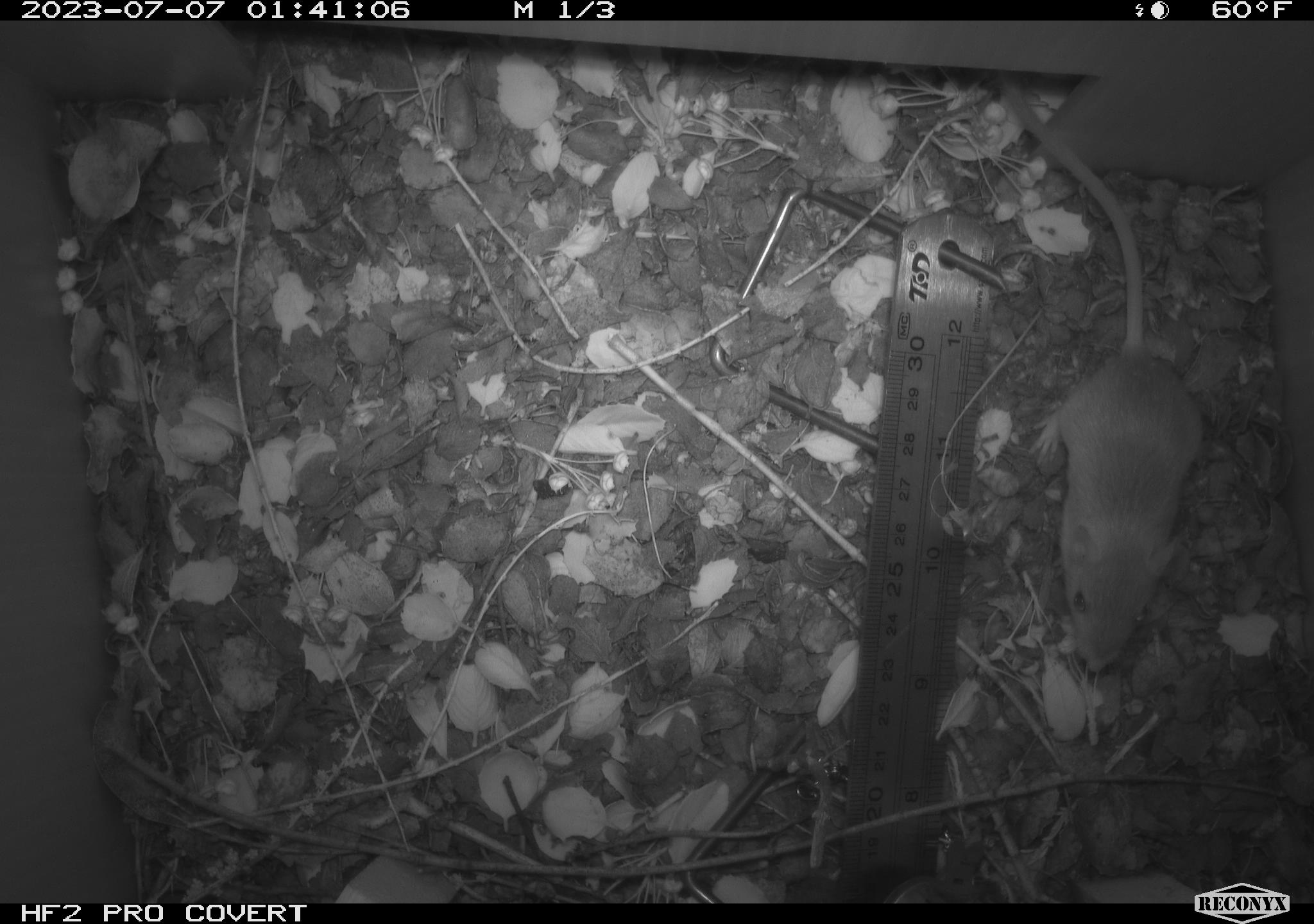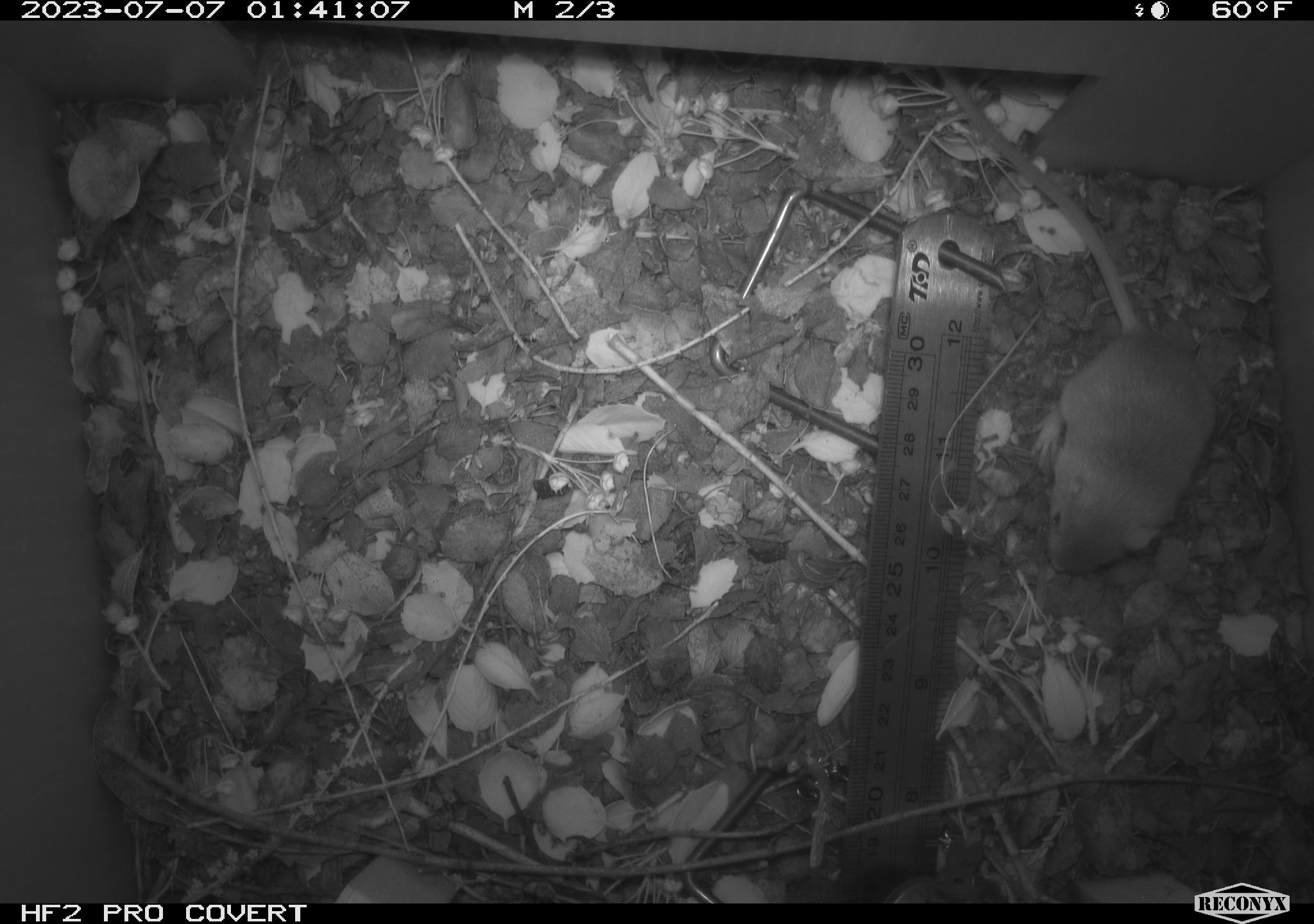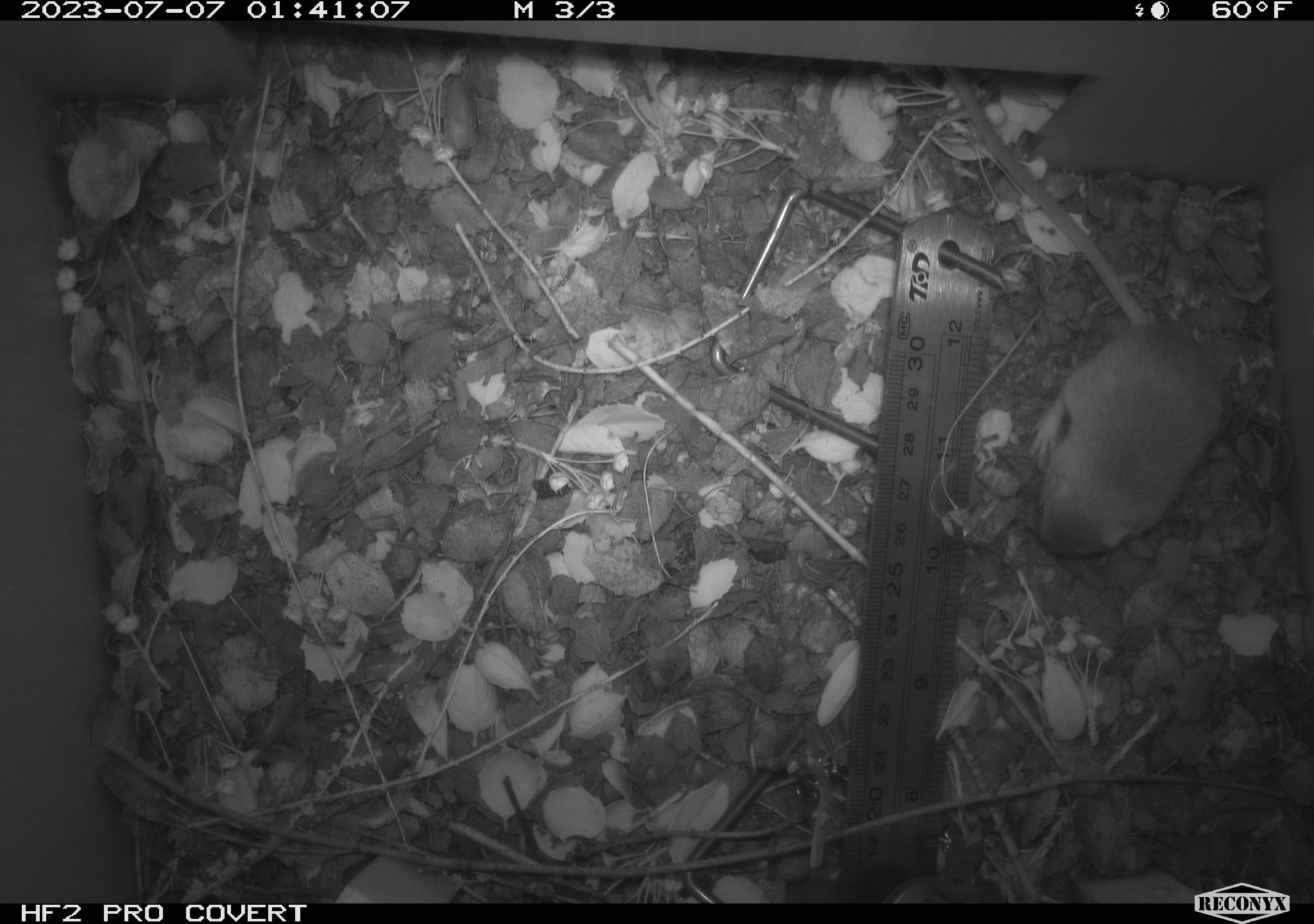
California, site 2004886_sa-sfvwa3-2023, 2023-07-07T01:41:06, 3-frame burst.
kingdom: Animalia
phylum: Chordata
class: Mammalia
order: Rodentia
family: Heteromyidae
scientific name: Heteromyidae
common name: kangaroo rats and pocket mice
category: heteromyidae family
Heteromyidae family (kangaroo rats and pocket mice) (Heteromyidae).